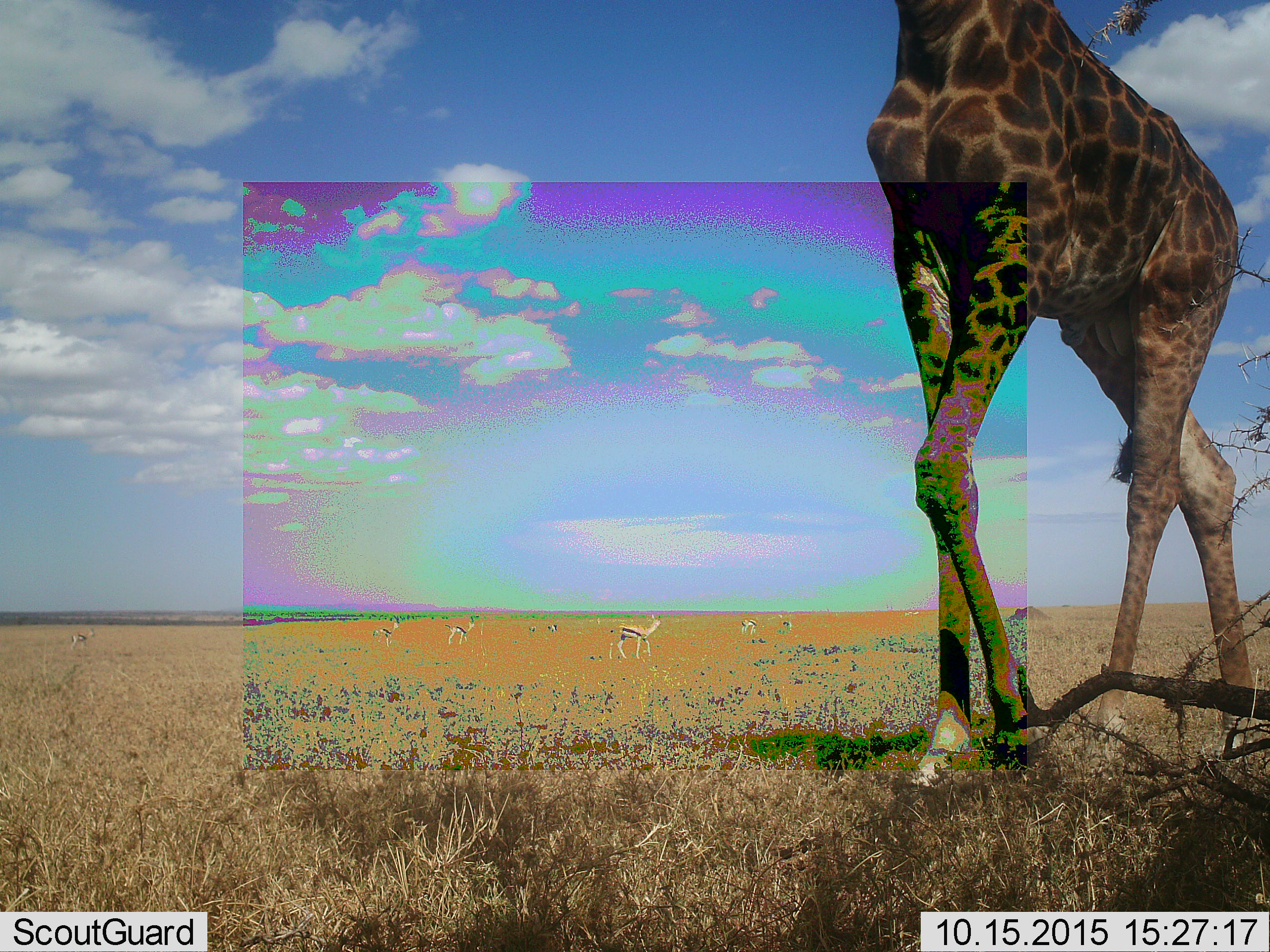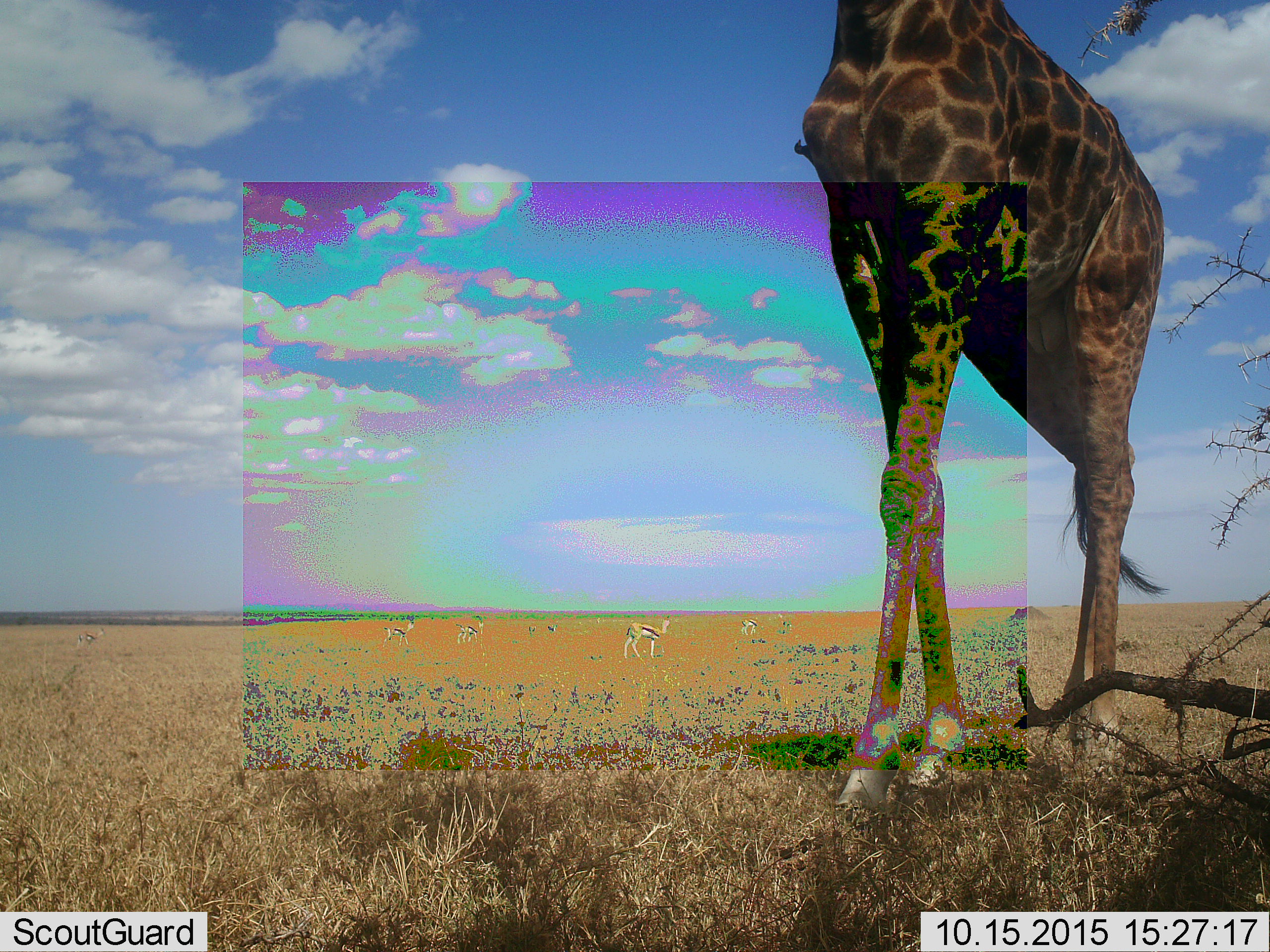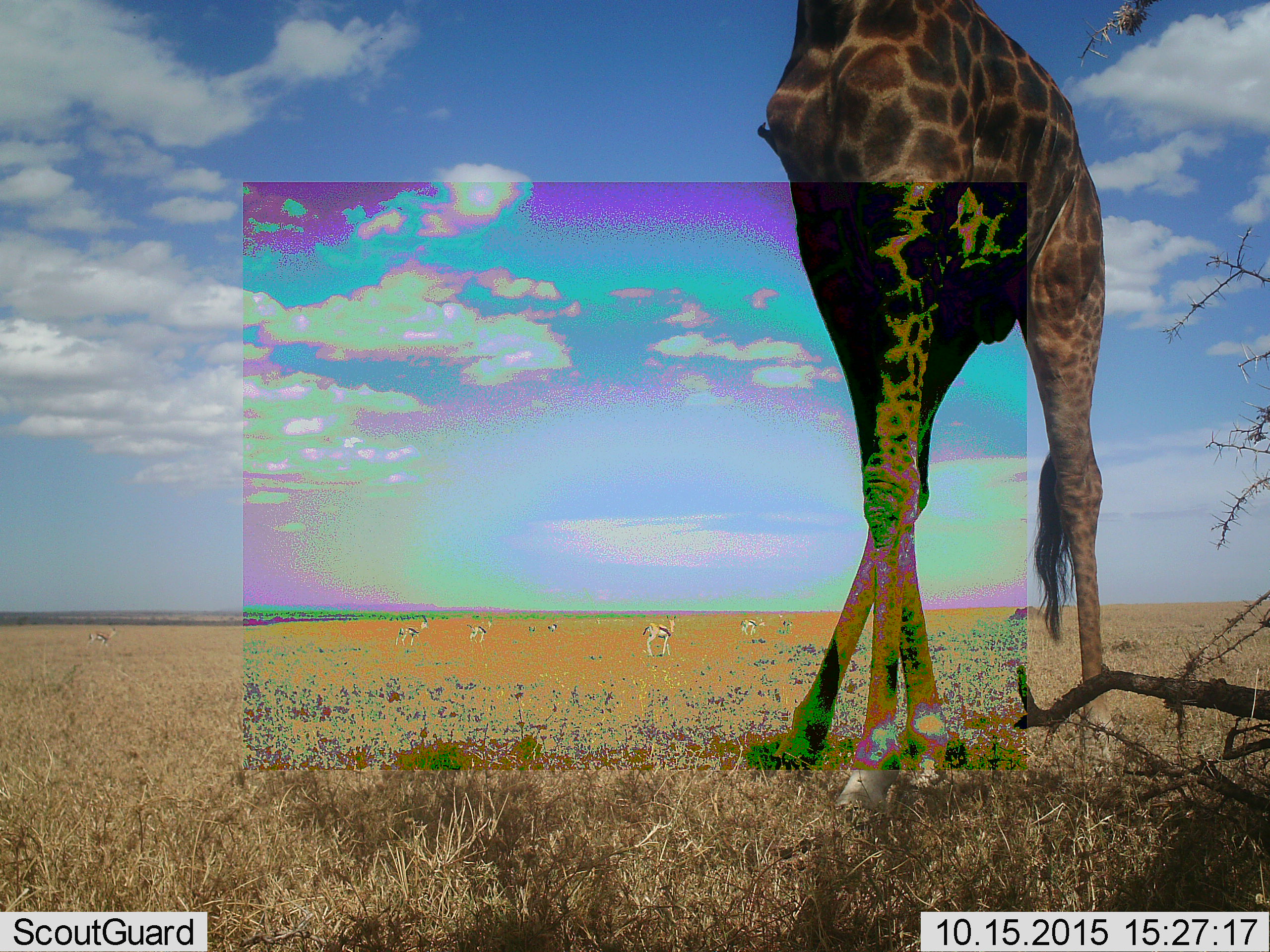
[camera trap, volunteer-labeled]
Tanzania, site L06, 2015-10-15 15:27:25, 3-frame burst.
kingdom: Animalia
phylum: Chordata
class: Mammalia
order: Artiodactyla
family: Bovidae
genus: Eudorcas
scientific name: Eudorcas thomsonii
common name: thomson's gazelle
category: gazellethomsons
Gazellethomsons (thomson's gazelle) (Eudorcas thomsonii), count 8. Behavior (volunteer vote fractions): standing 71%, resting 0%, moving 100%, interacting 0%. Young present (vote fraction): 0%. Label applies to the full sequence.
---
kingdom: Animalia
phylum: Chordata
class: Mammalia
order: Artiodactyla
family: Giraffidae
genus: Giraffa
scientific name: Giraffa camelopardalis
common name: giraffe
Giraffe (Giraffa camelopardalis), count 1. Behavior (volunteer vote fractions): standing 22%, resting 0%, moving 89%, interacting 0%. Young present (vote fraction): 0%. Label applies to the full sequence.